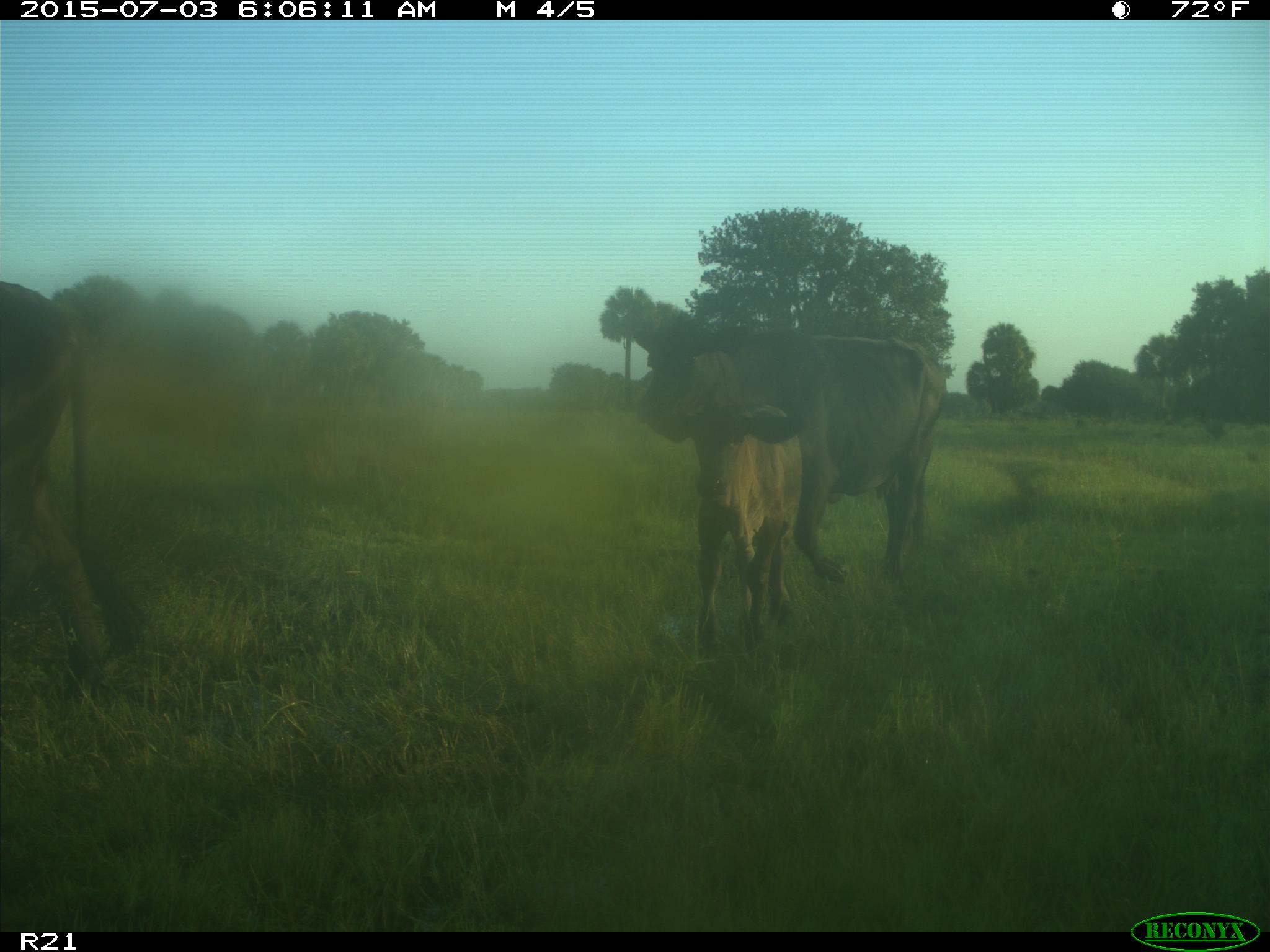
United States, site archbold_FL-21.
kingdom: Animalia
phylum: Chordata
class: Mammalia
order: Artiodactyla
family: Bovidae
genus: Bos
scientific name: Bos taurus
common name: domestic cow